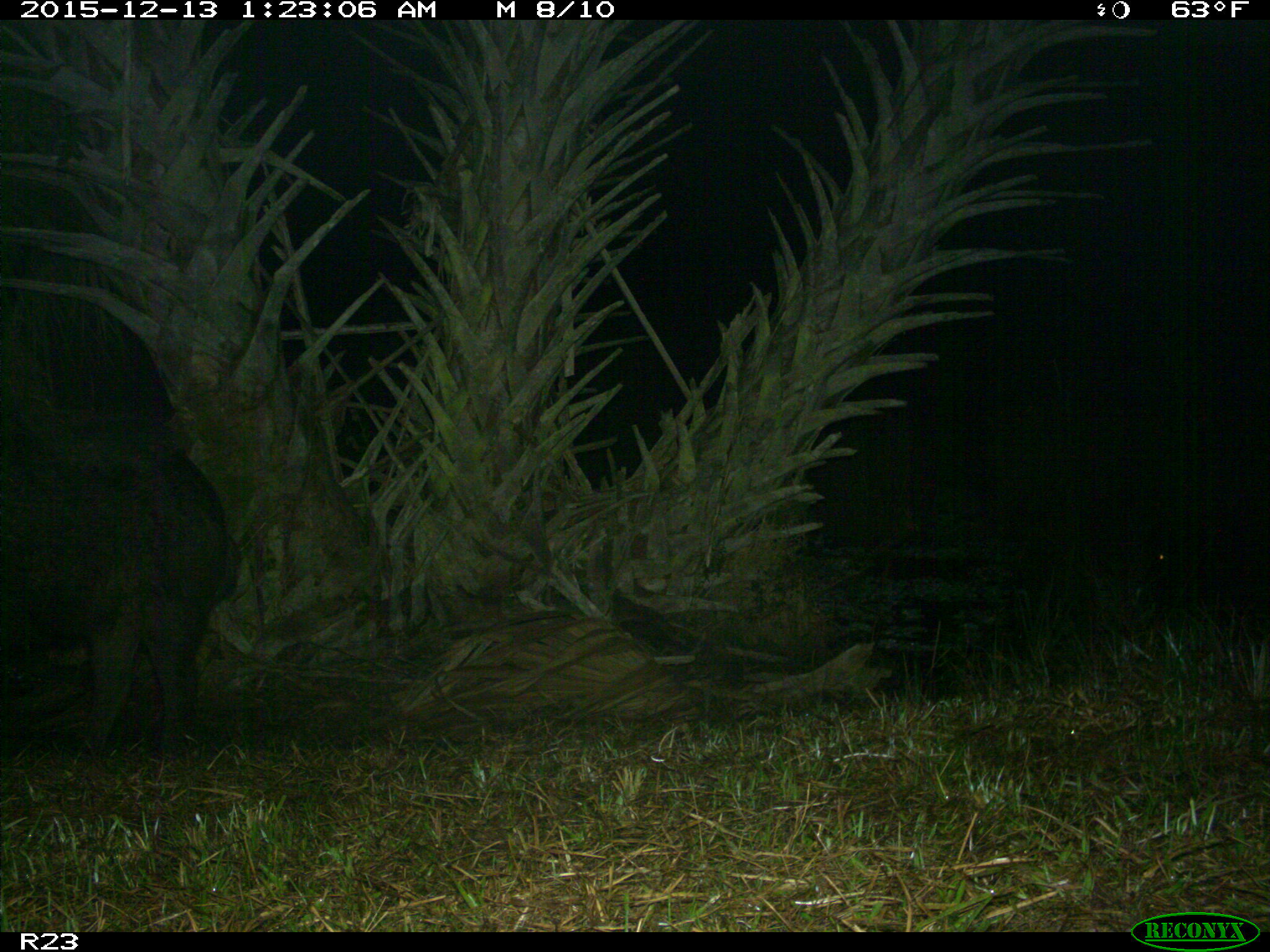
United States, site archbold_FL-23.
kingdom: Animalia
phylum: Chordata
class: Mammalia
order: Artiodactyla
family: Suidae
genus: Sus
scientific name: Sus scrofa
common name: wild boar